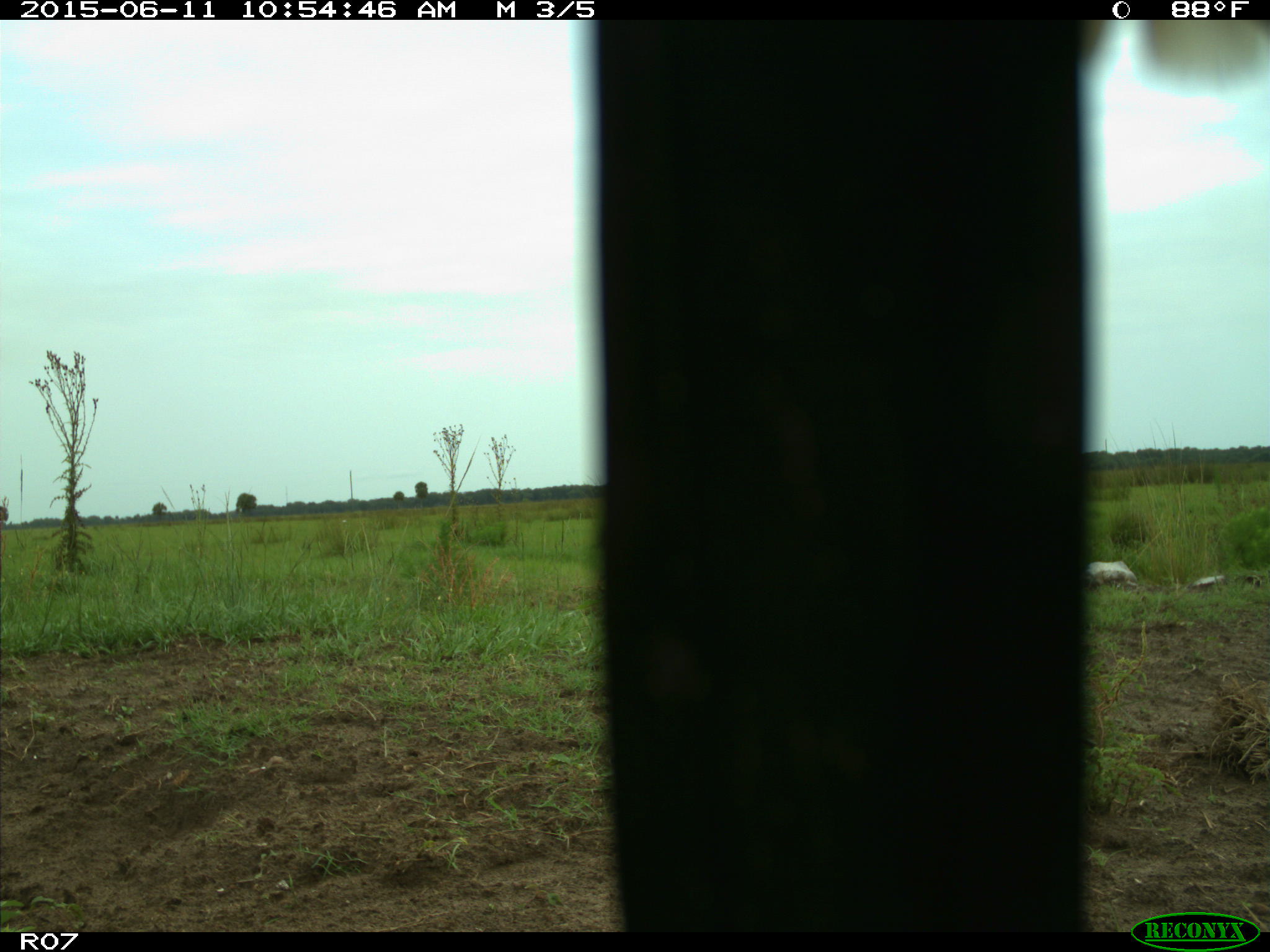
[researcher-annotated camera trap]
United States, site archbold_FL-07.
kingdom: Animalia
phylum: Chordata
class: Mammalia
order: Artiodactyla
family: Bovidae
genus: Bos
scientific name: Bos taurus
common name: domestic cow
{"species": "Bos taurus (domestic cow)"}